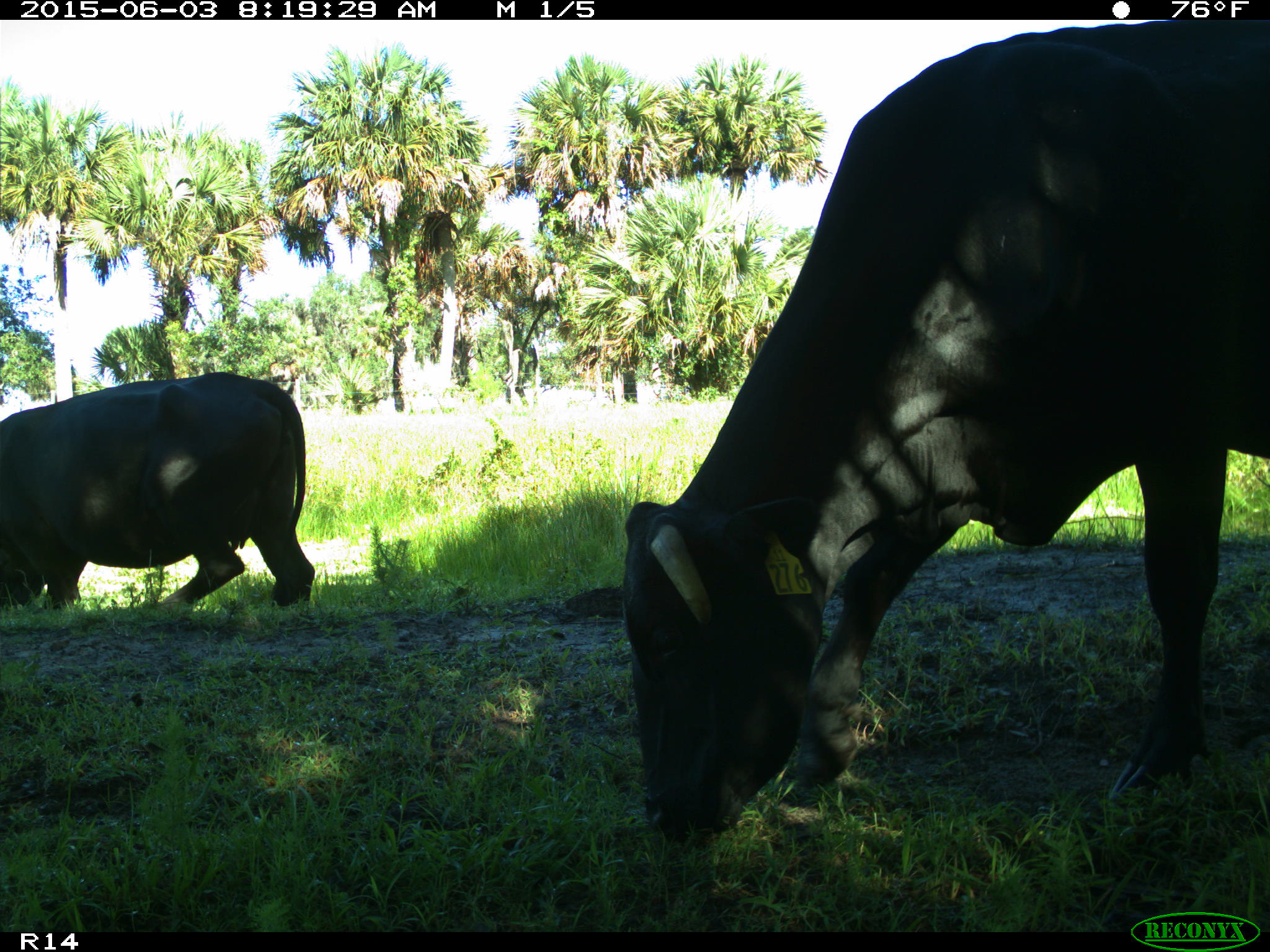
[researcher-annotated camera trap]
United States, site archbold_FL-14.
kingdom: Animalia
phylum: Chordata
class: Mammalia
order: Artiodactyla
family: Bovidae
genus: Bos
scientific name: Bos taurus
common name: domestic cow